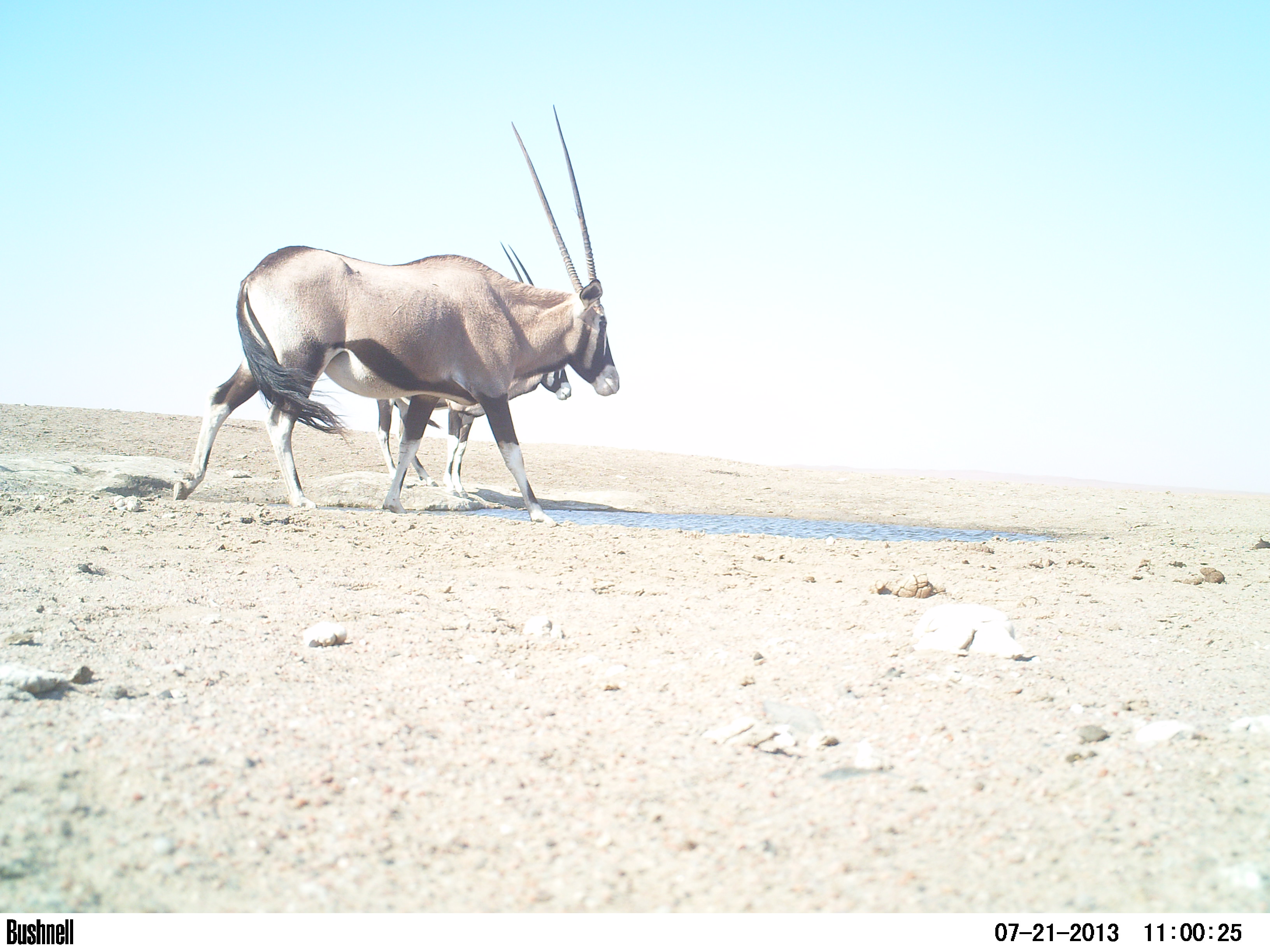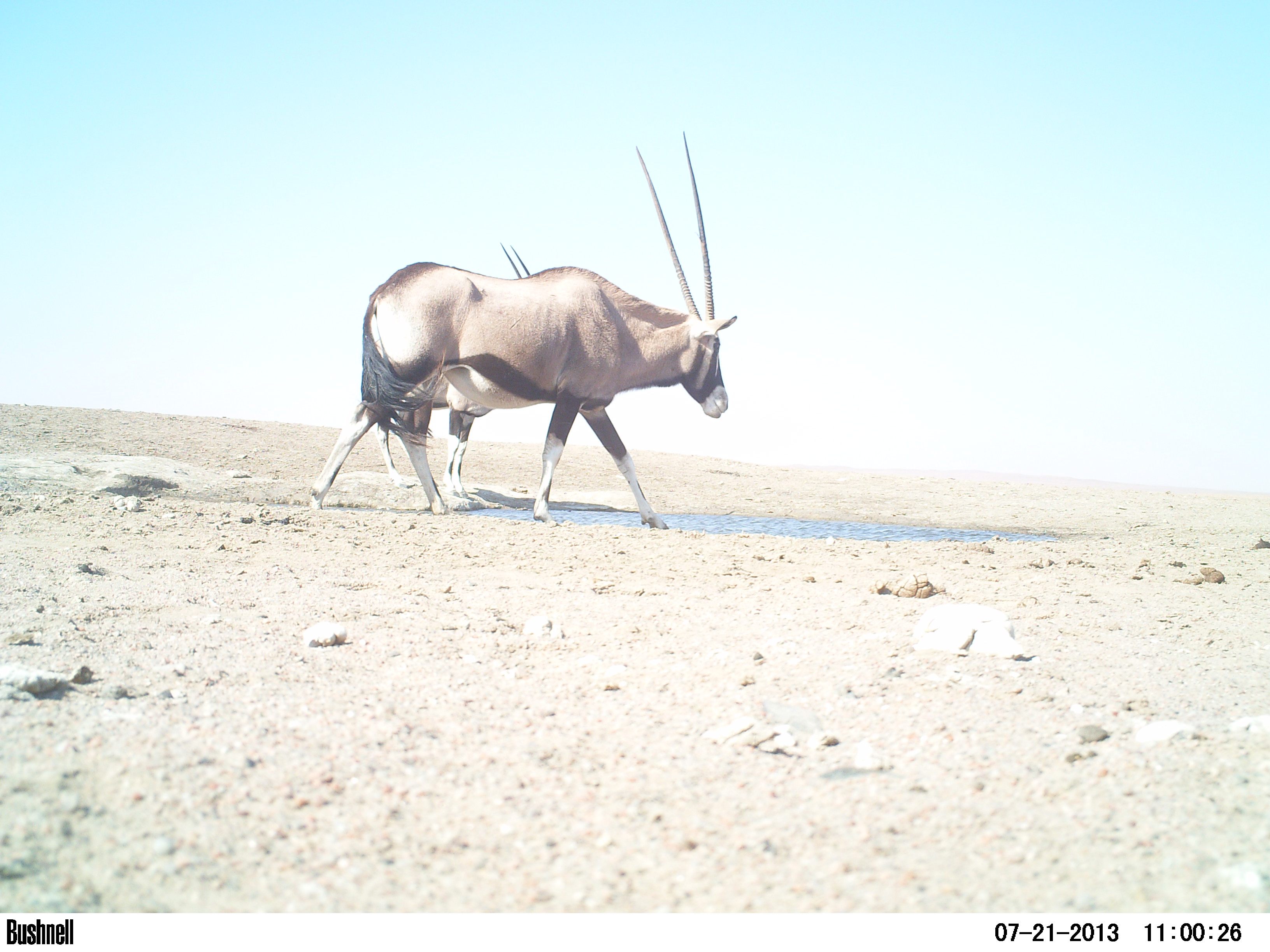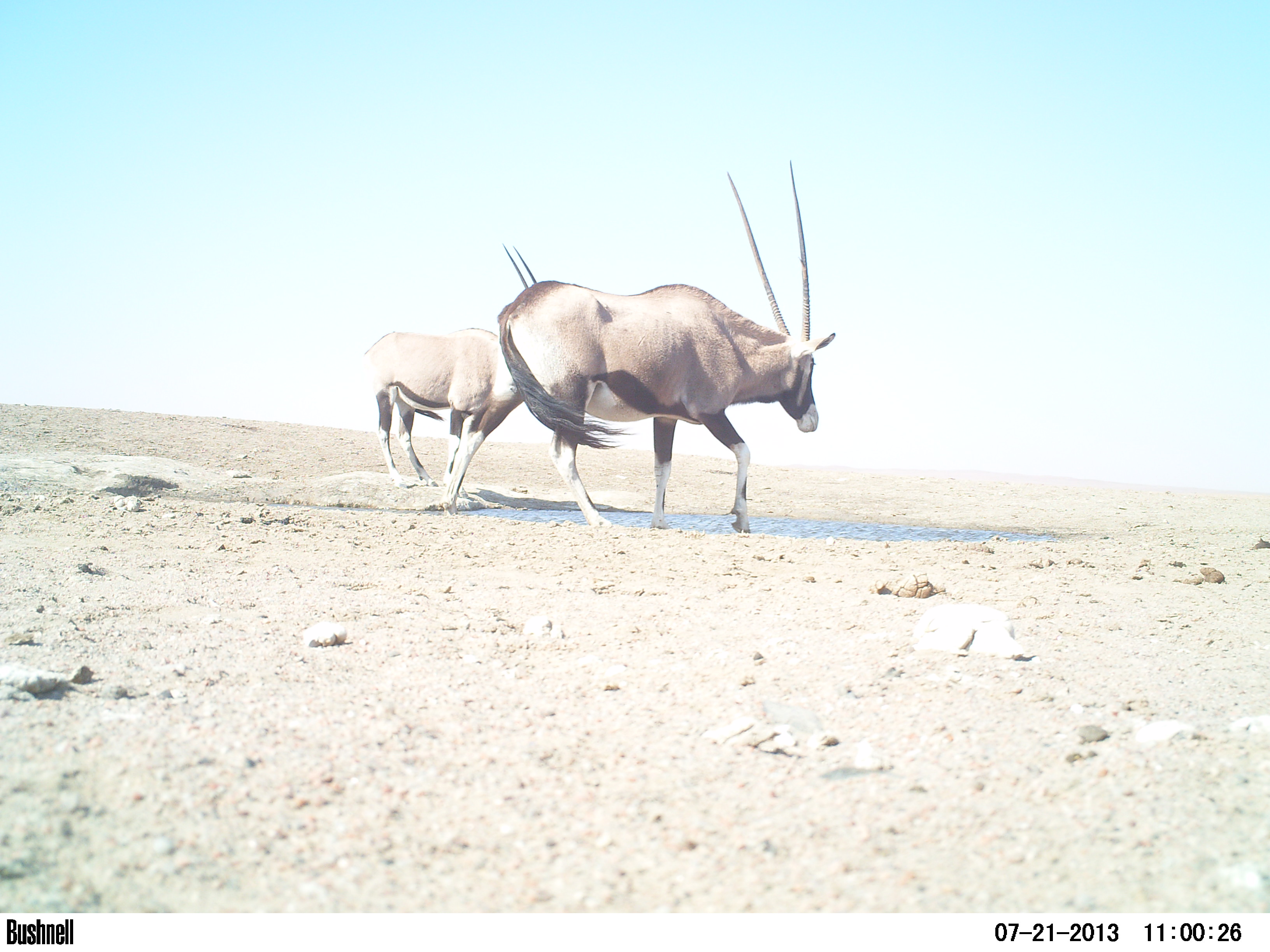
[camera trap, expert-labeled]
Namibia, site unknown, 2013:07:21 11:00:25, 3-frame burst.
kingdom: Animalia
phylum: Chordata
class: Mammalia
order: Artiodactyla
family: Bovidae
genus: Oryx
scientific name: Oryx gazella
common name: gemsbok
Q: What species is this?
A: Oryx gazella (gemsbok).